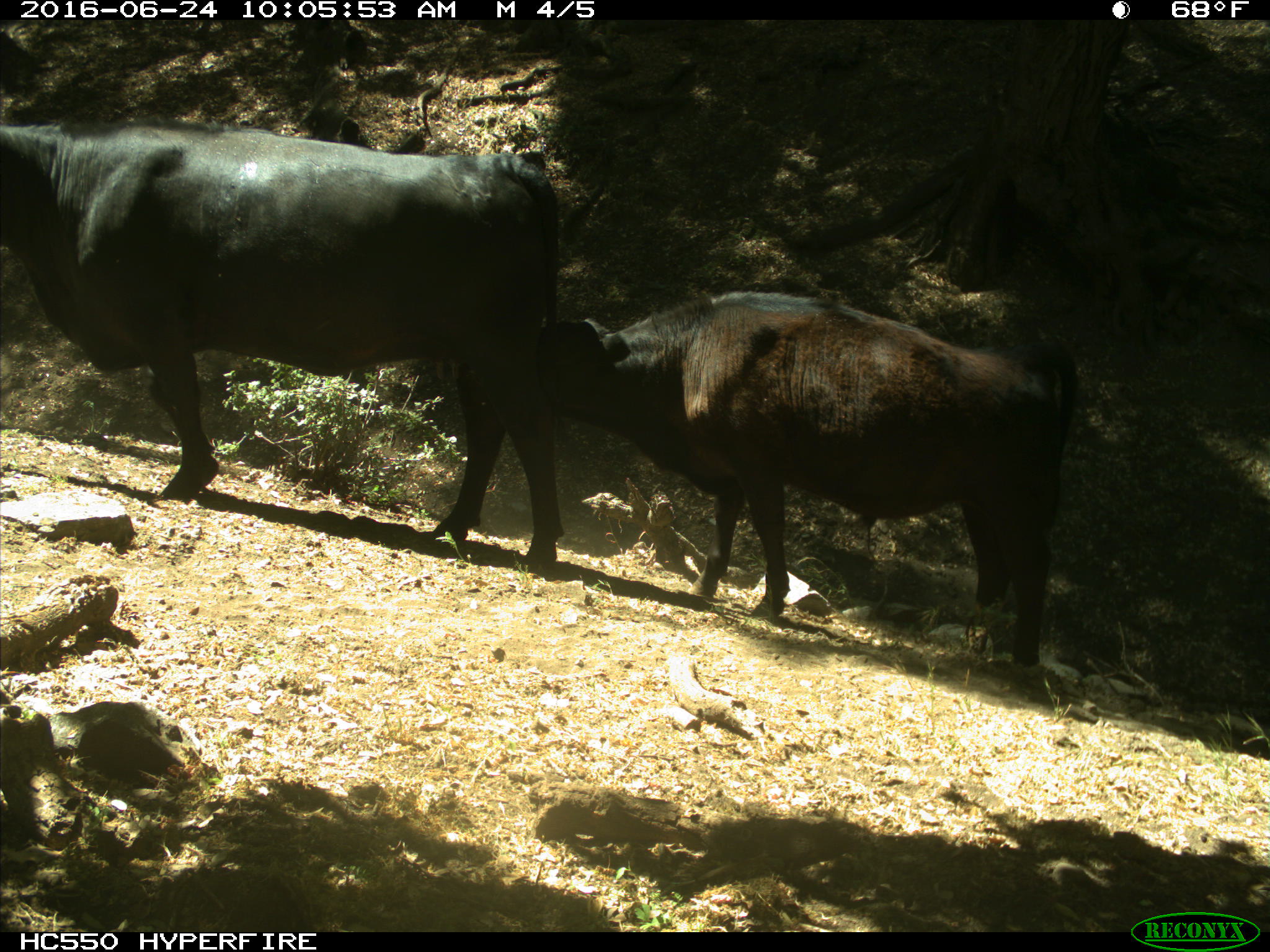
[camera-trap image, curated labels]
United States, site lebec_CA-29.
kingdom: Animalia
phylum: Chordata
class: Mammalia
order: Artiodactyla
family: Bovidae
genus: Bos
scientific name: Bos taurus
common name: domestic cow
Bos taurus (domestic cow).